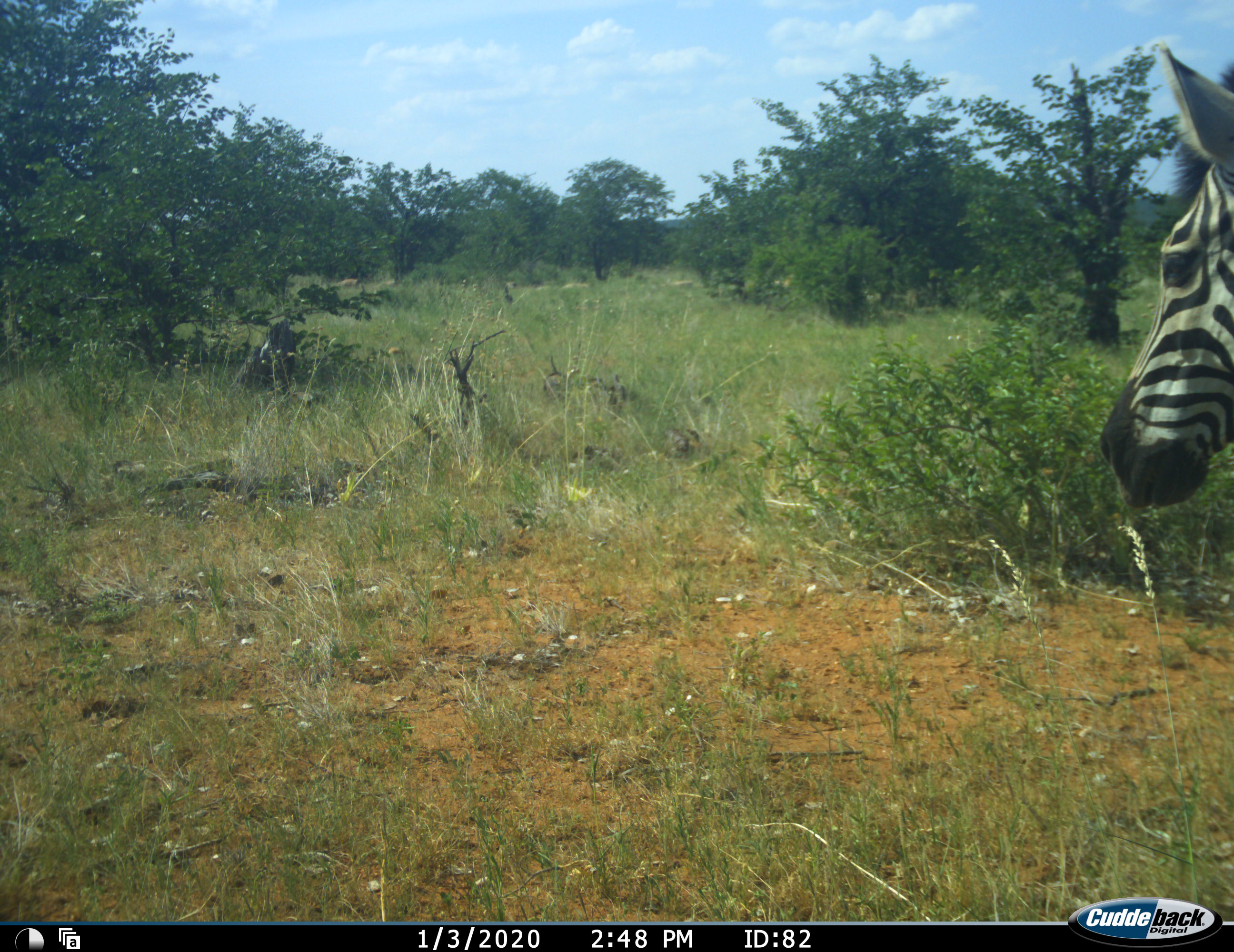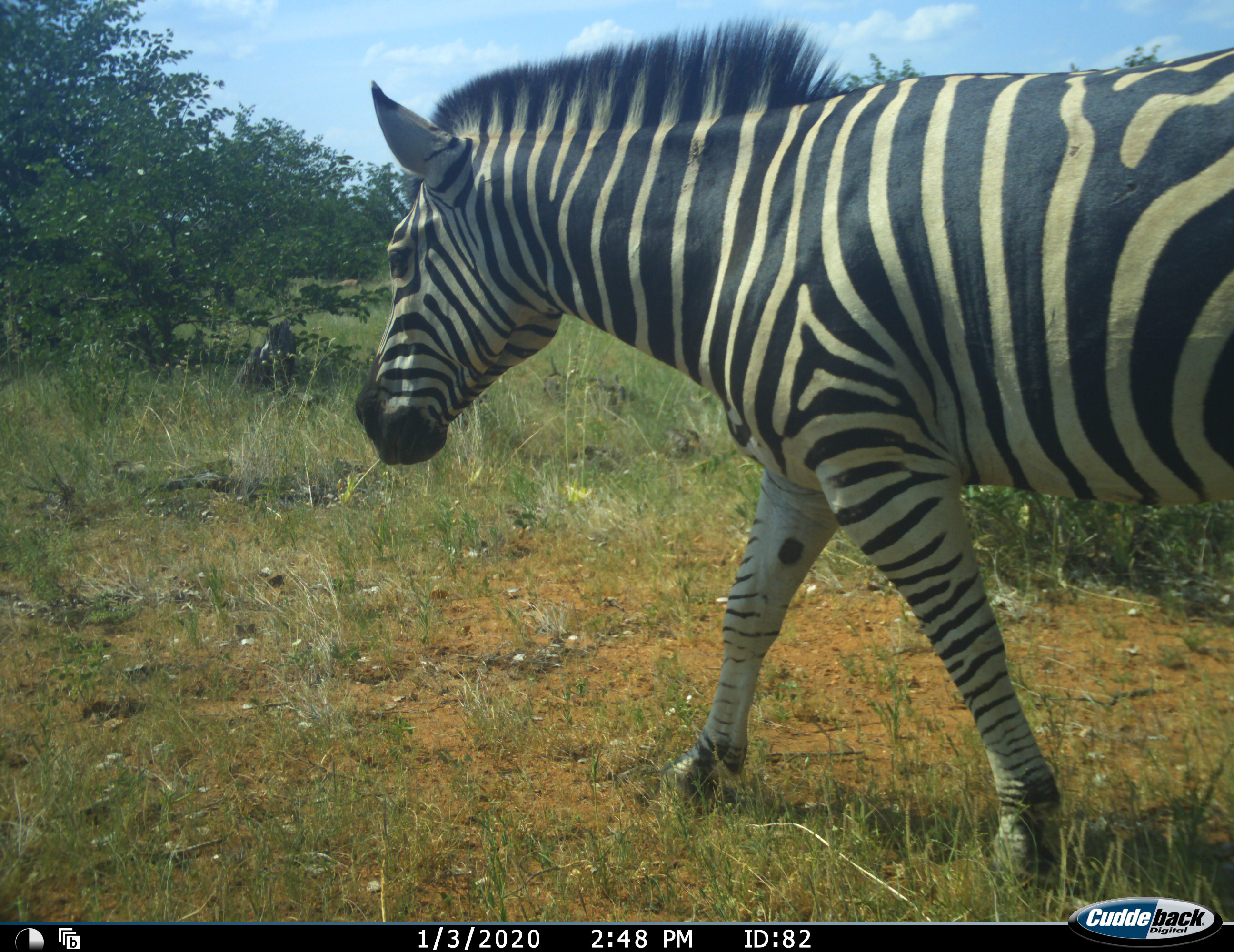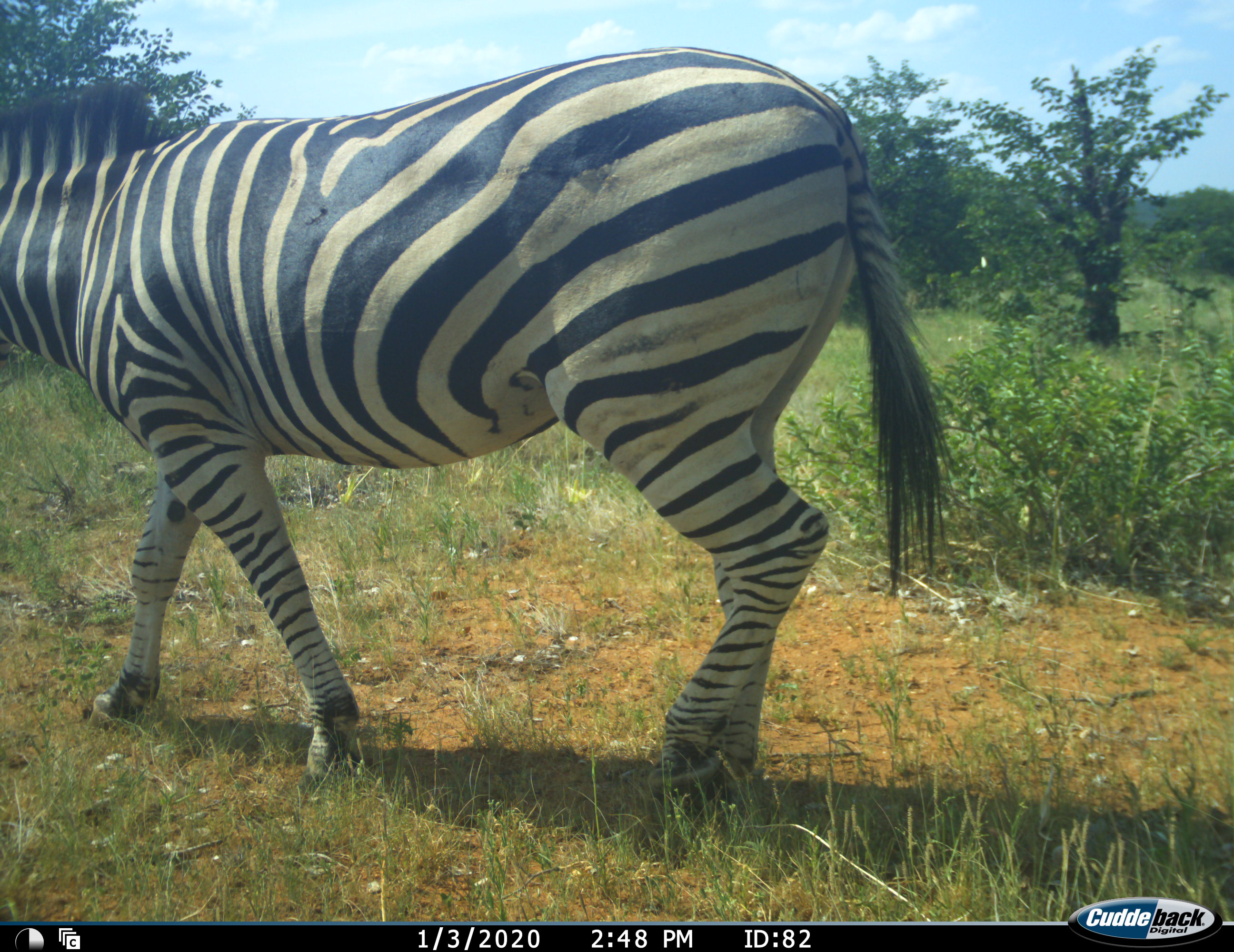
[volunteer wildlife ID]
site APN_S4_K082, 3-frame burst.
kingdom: Animalia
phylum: Chordata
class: Mammalia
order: Perissodactyla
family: Equidae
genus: Equus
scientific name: Equus quagga burchellii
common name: burchell's zebra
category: zebraburchells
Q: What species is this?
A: Zebraburchells (burchell's zebra) (Equus quagga burchellii).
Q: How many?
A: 1.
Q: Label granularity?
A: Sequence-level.